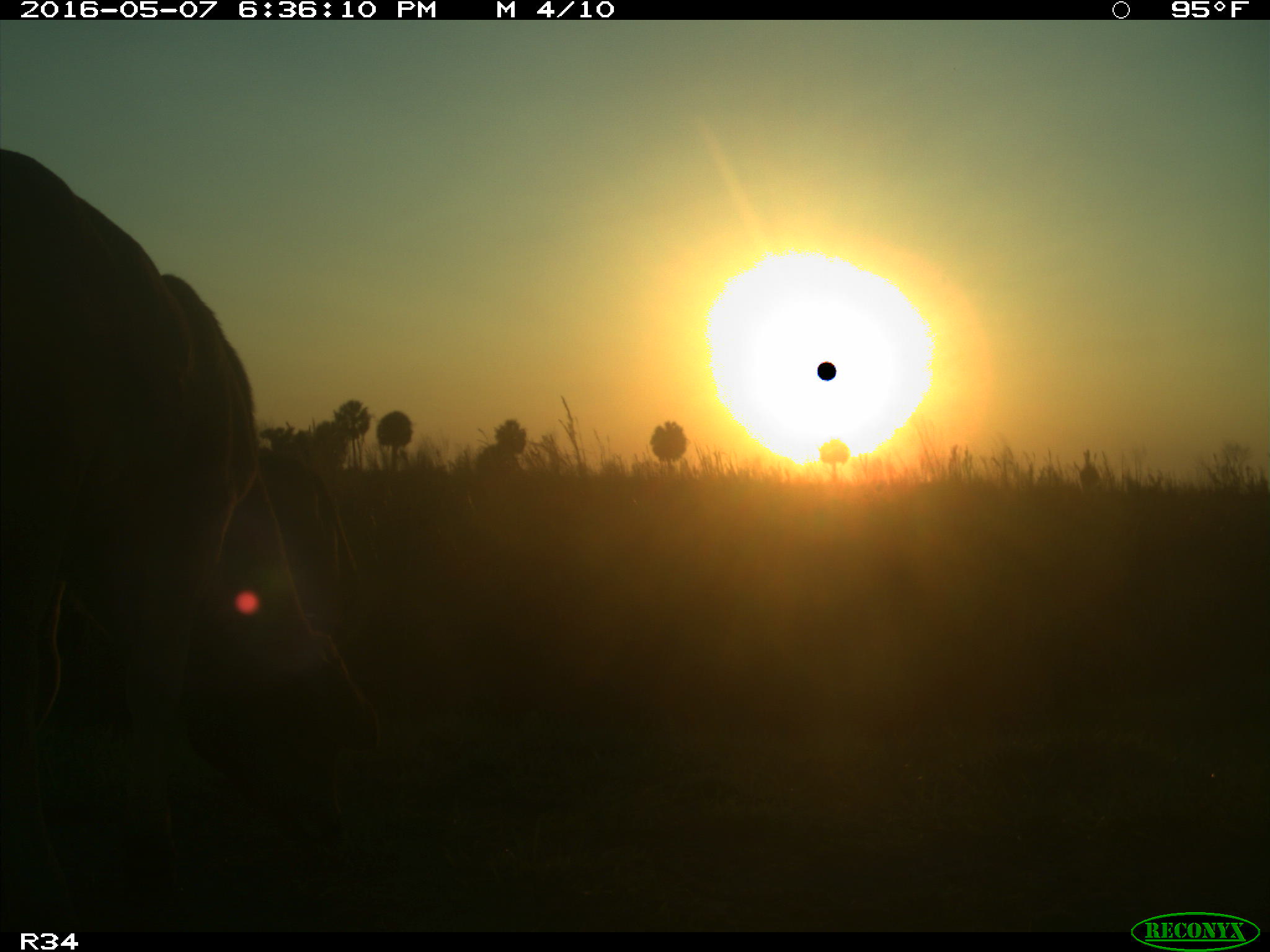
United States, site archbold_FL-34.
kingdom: Animalia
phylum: Chordata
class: Mammalia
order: Artiodactyla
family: Bovidae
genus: Bos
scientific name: Bos taurus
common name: domestic cow